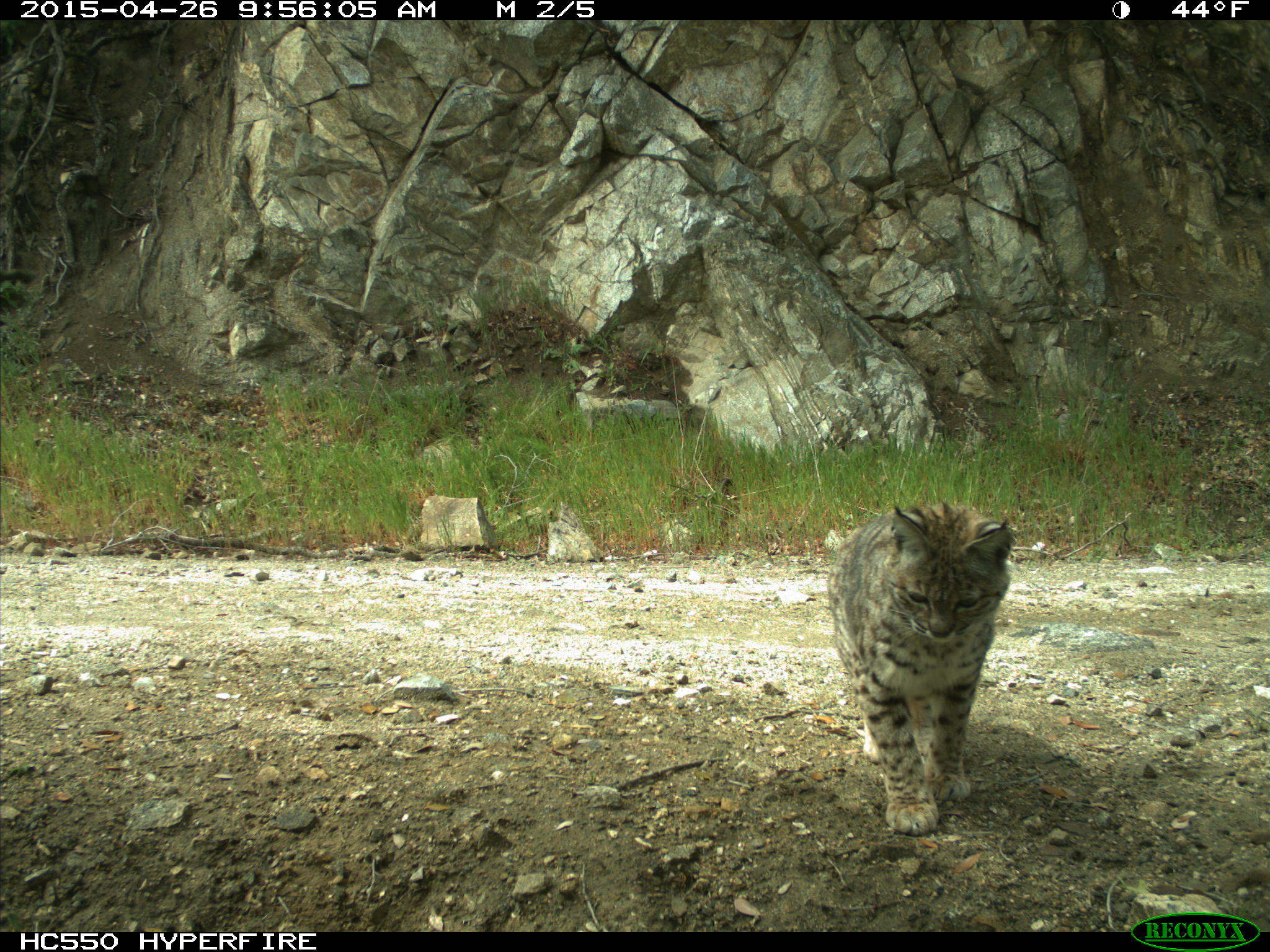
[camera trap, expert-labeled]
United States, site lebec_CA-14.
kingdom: Animalia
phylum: Chordata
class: Mammalia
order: Carnivora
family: Felidae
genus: Lynx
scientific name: Lynx rufus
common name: bobcat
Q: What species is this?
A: Lynx rufus (bobcat).